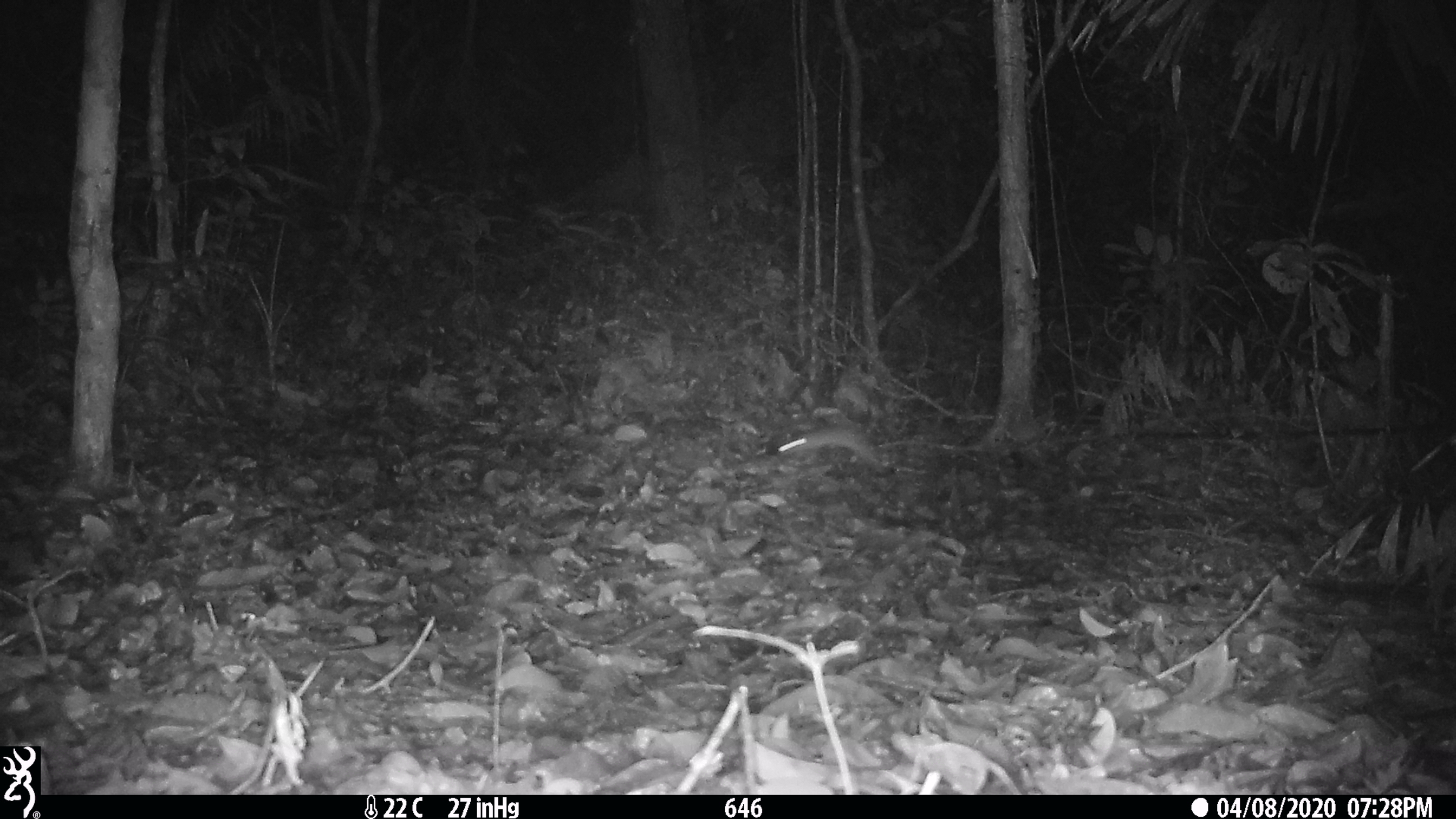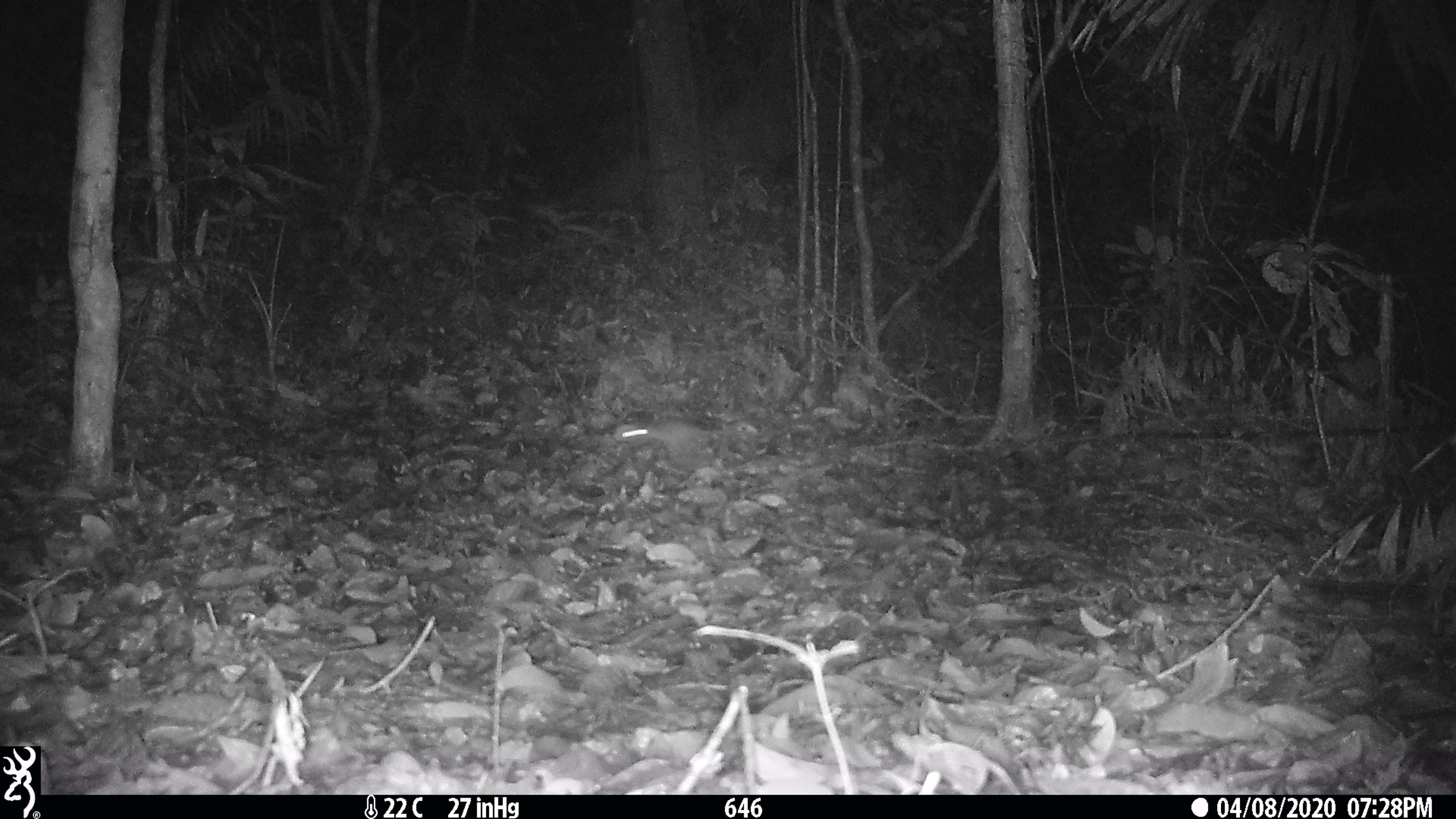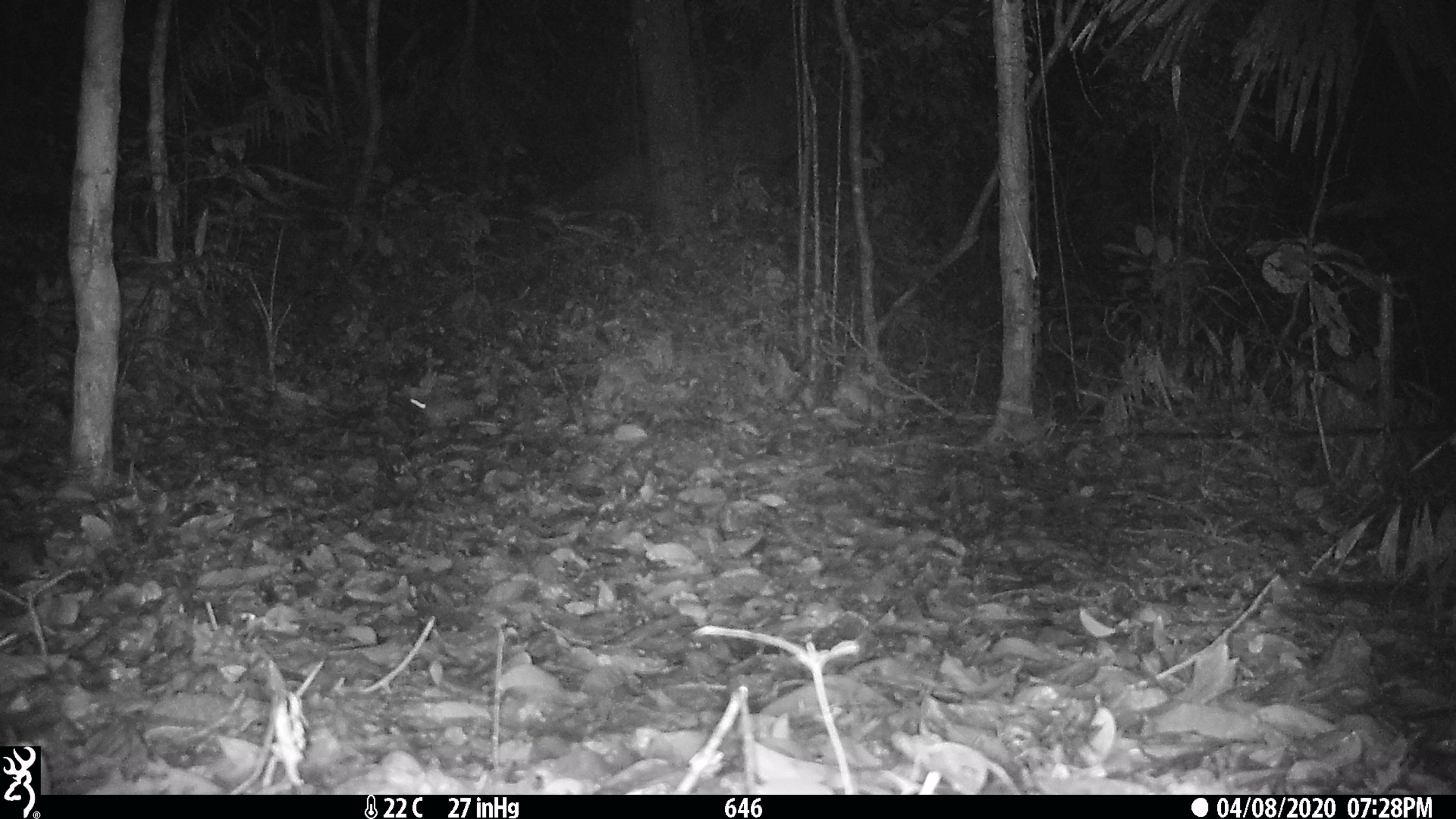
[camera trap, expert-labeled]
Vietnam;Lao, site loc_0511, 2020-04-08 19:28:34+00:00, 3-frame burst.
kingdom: Animalia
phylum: Chordata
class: Mammalia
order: Rodentia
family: Muridae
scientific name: Muridae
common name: old-world mice and rats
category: unidentified murid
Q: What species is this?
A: Unidentified murid (old-world mice and rats) (Muridae).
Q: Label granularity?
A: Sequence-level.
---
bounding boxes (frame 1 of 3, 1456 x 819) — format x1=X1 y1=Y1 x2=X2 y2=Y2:
unidentified murid: x1=778 y1=424 x2=882 y2=471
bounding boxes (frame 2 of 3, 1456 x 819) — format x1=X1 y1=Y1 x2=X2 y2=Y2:
unidentified murid: x1=614 y1=419 x2=712 y2=461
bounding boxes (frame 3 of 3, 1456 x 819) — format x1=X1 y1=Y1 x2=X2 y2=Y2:
unidentified murid: x1=408 y1=393 x2=476 y2=427